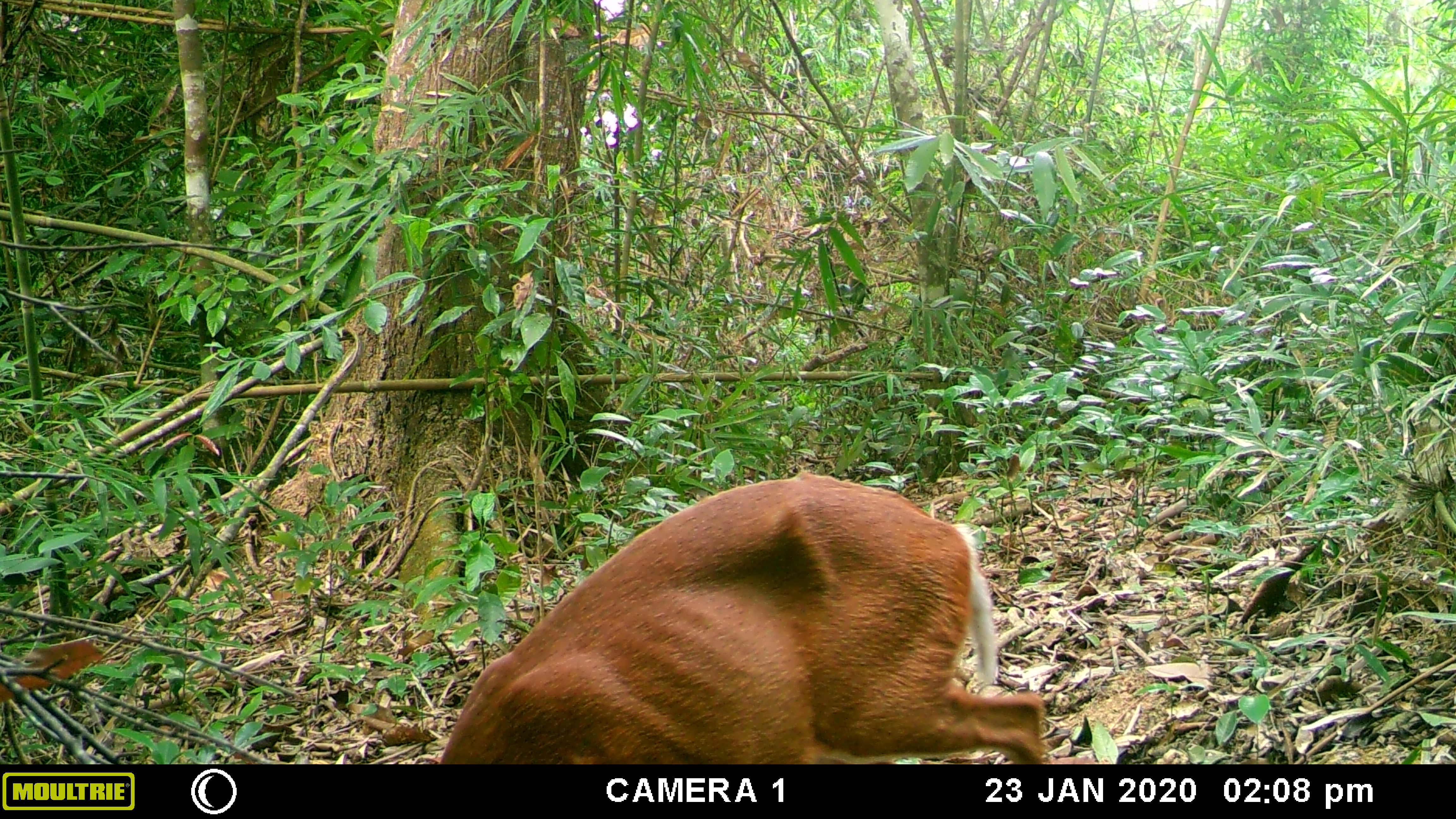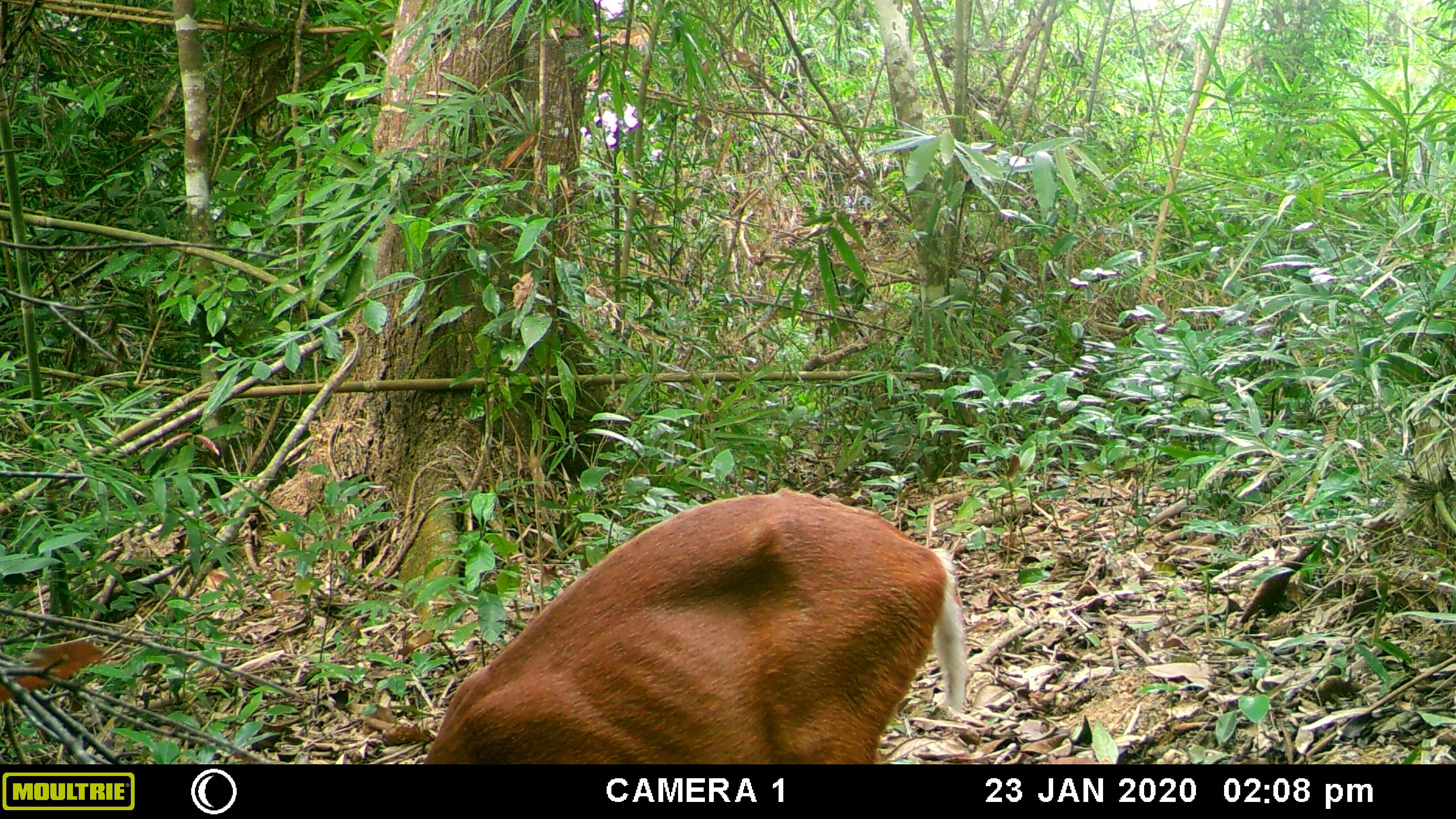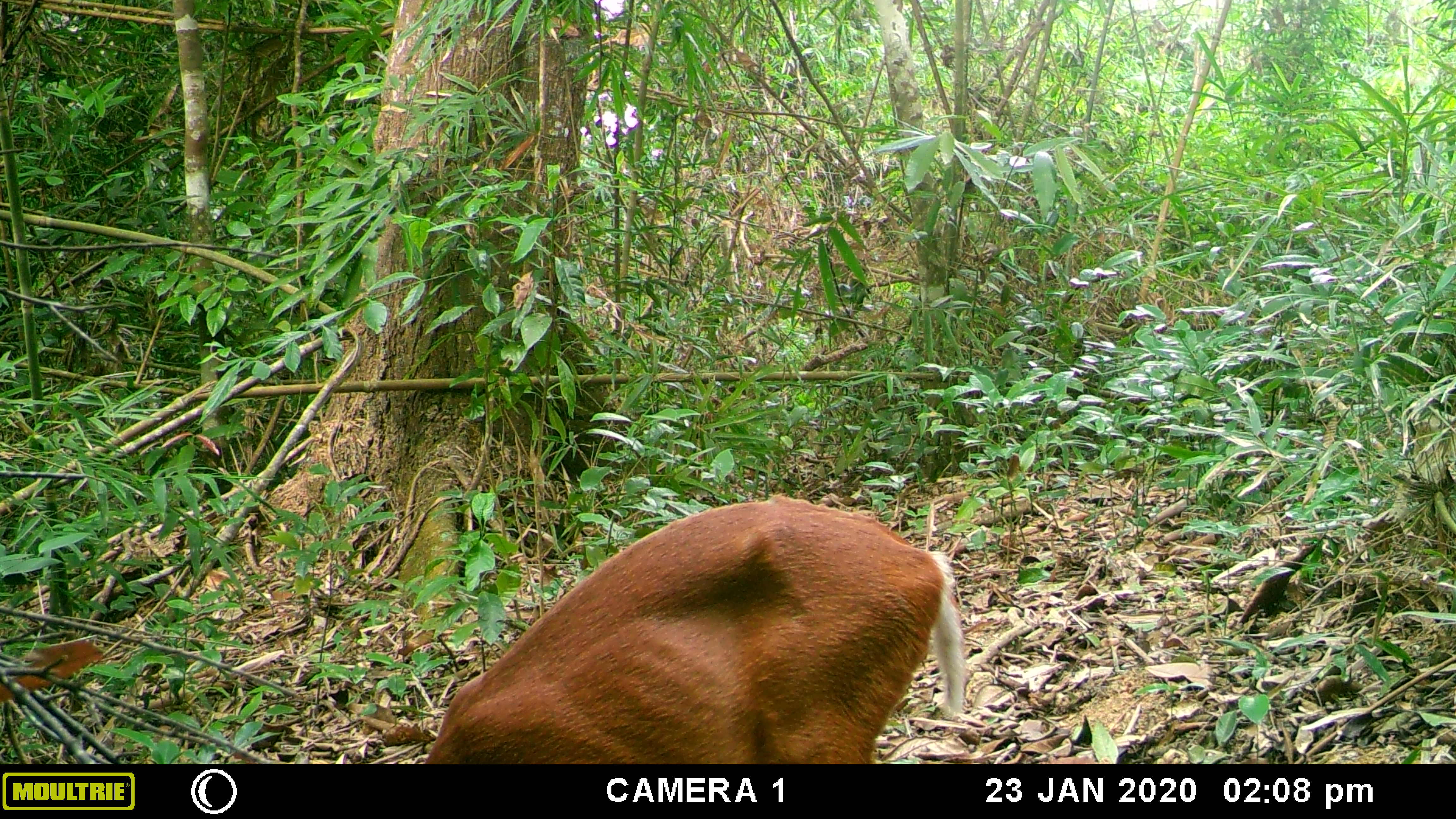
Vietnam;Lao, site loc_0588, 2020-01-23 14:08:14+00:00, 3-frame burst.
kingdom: Animalia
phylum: Chordata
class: Mammalia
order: Artiodactyla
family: Cervidae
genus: Muntiacus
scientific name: Muntiacus muntjak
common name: red muntjac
Red muntjac (Muntiacus muntjak). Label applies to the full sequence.